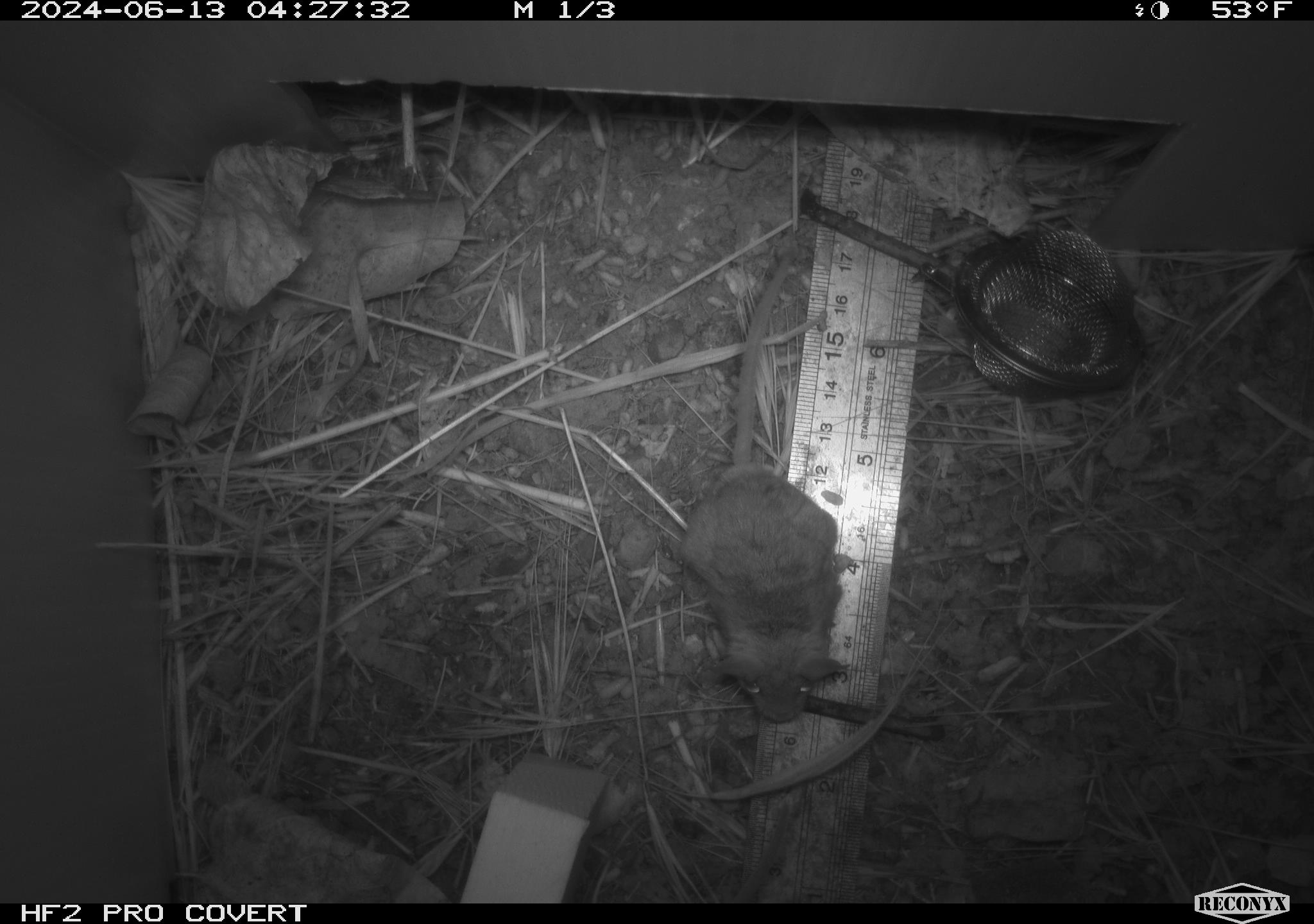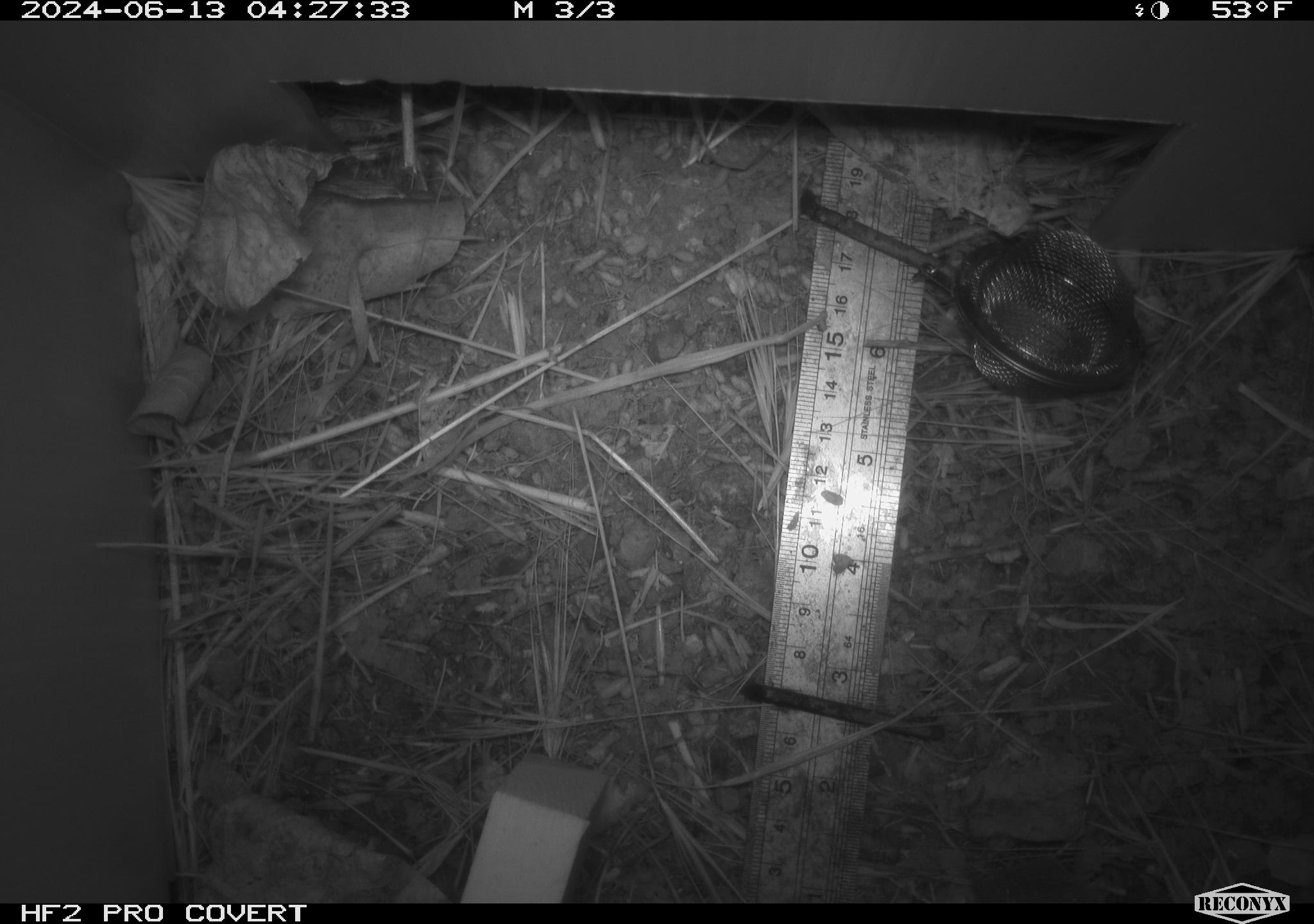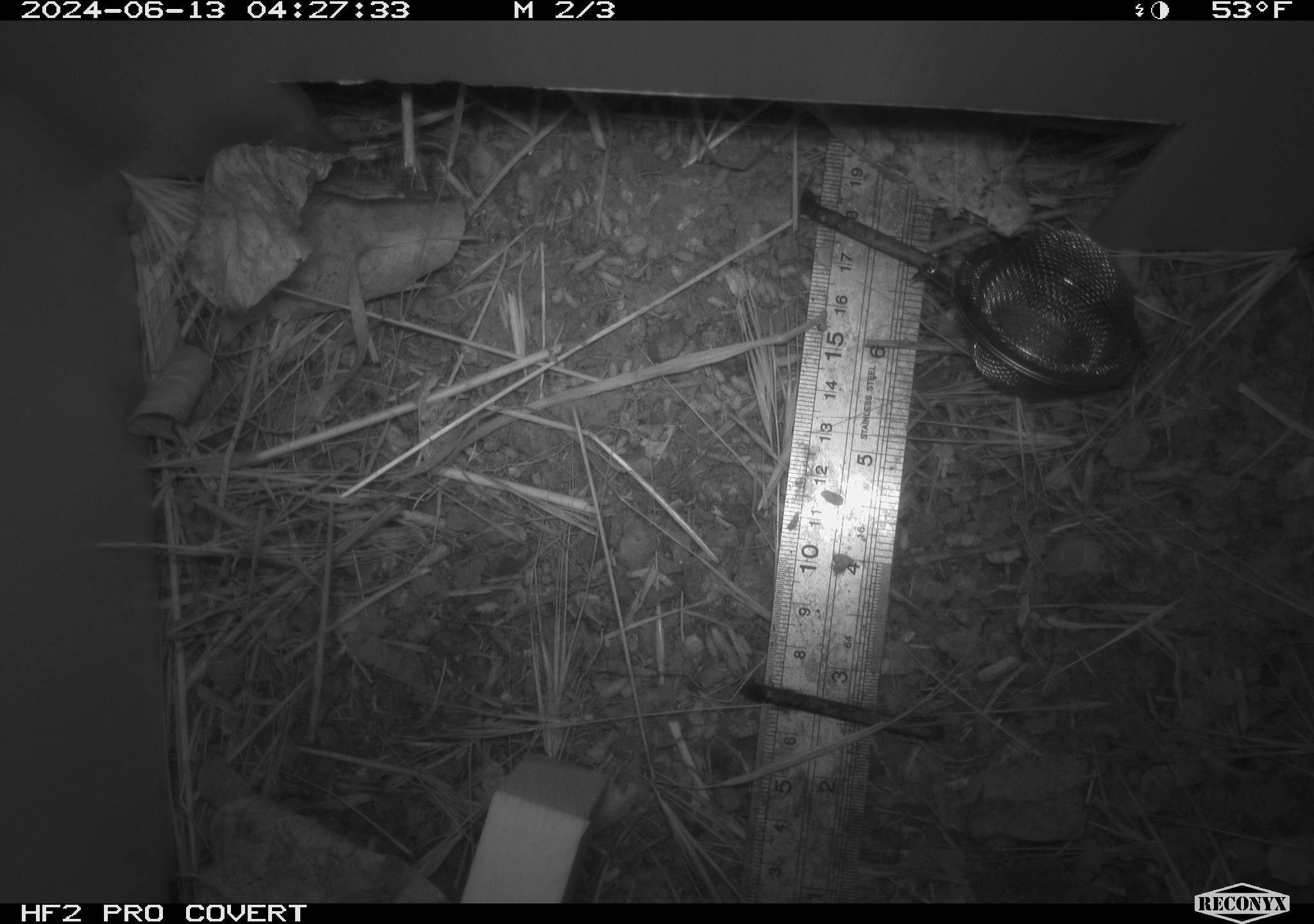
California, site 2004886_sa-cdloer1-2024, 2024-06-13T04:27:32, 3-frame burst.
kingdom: Animalia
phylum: Chordata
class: Mammalia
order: Rodentia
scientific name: Rodentia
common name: mouse species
Mouse species (Rodentia).